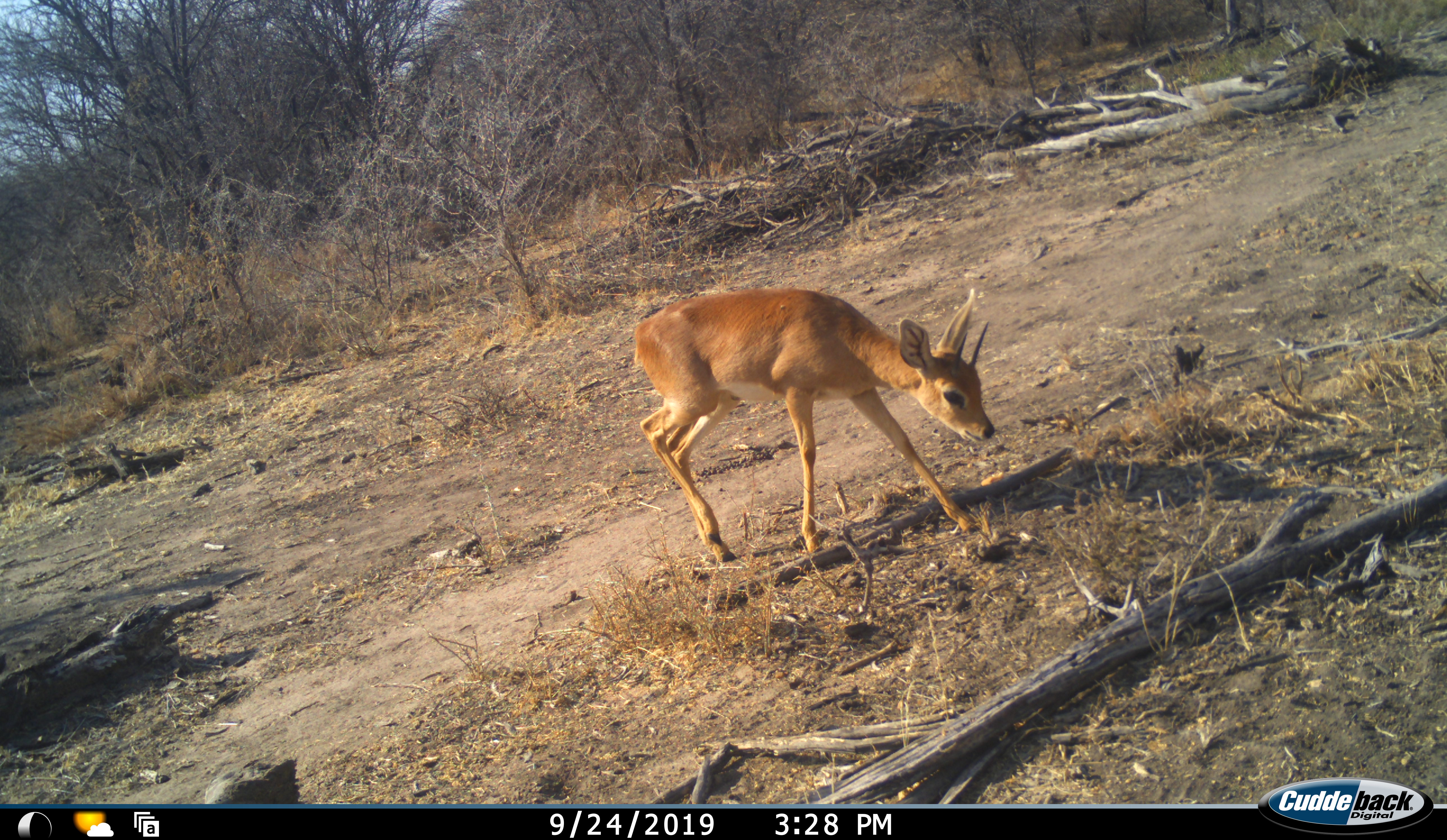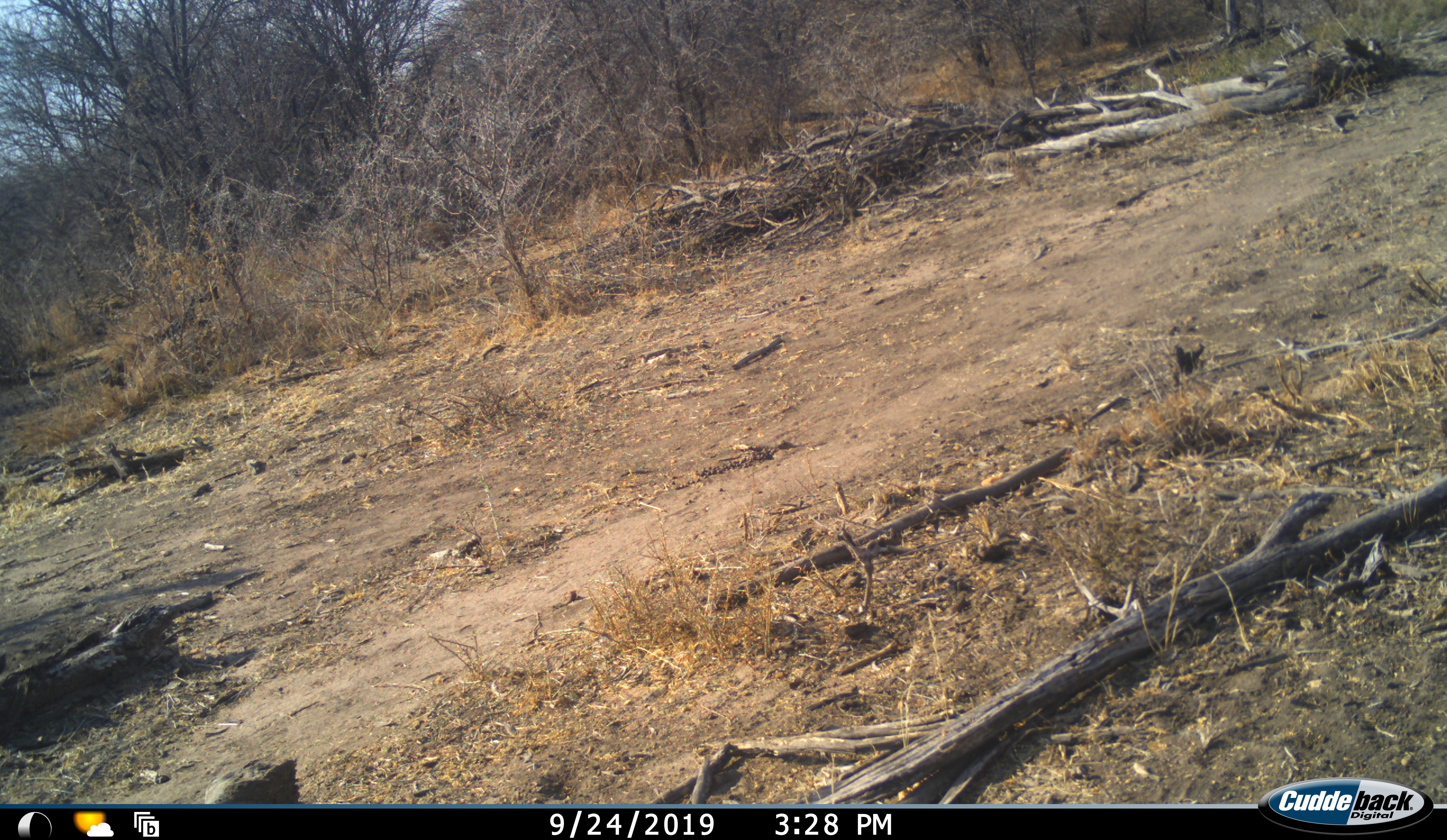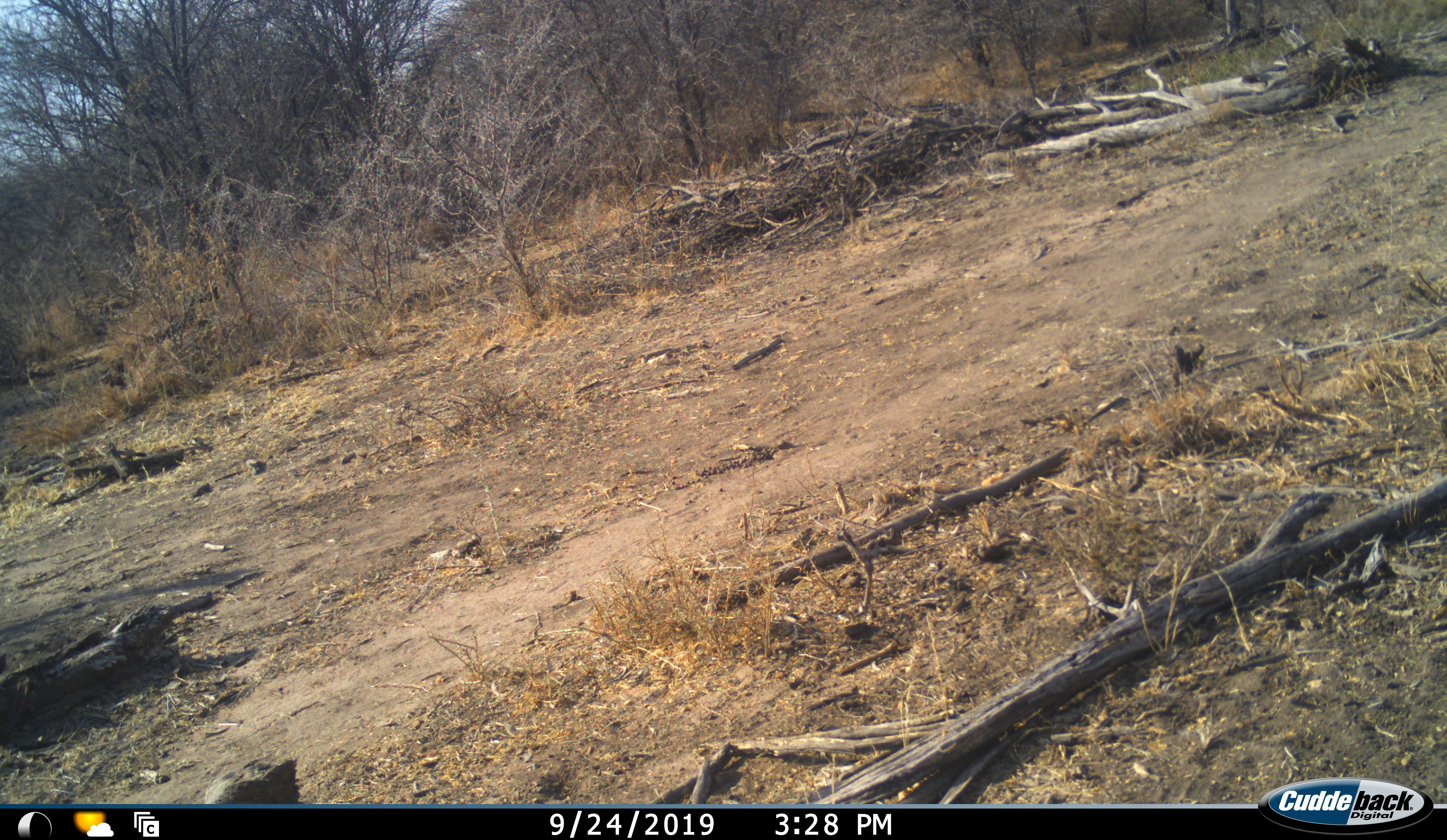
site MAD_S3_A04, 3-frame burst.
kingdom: Animalia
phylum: Chordata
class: Mammalia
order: Artiodactyla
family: Bovidae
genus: Raphicerus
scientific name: Raphicerus campestris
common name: steenbok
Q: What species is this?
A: Steenbok (Raphicerus campestris).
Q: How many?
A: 1.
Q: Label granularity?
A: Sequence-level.